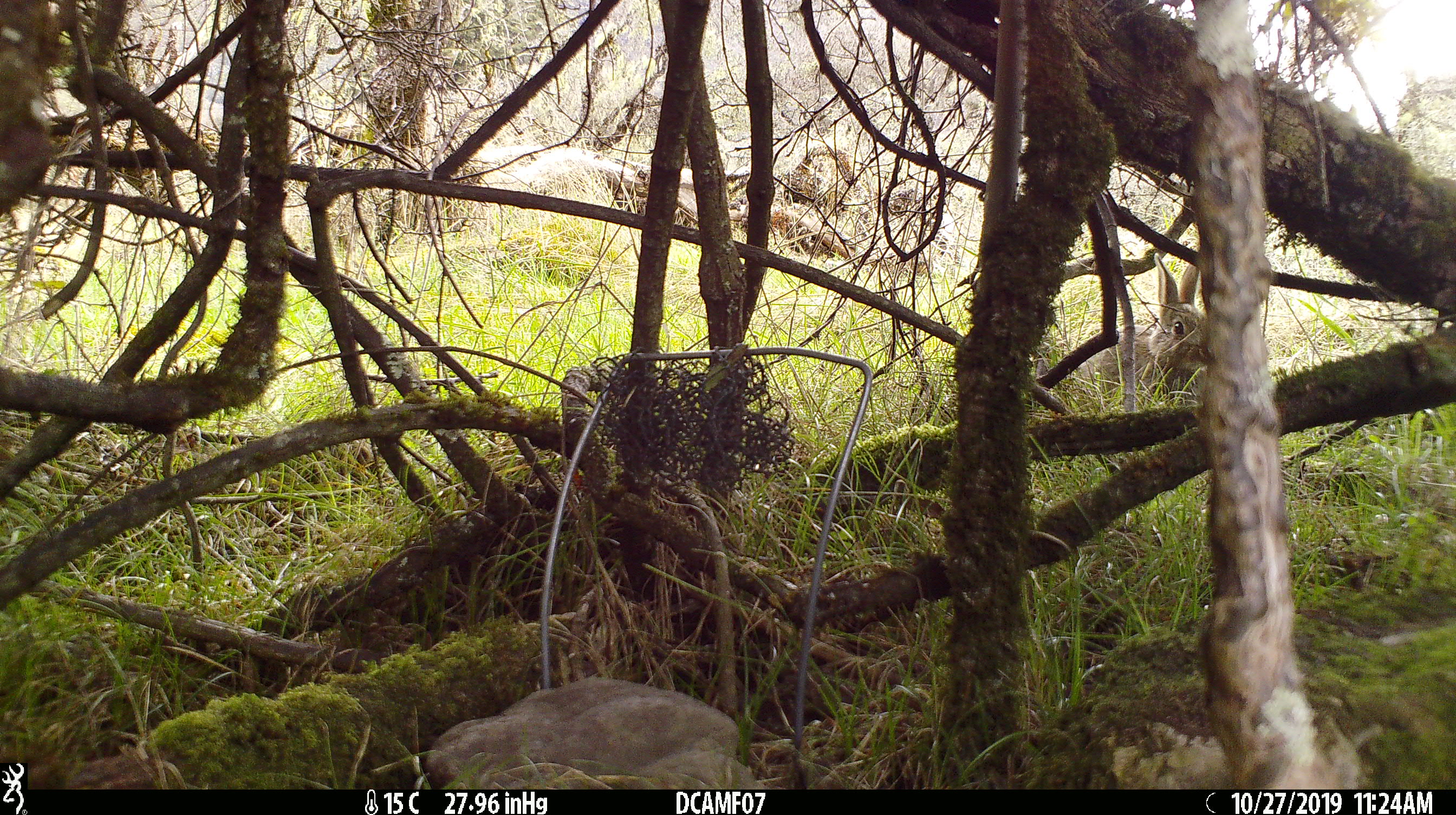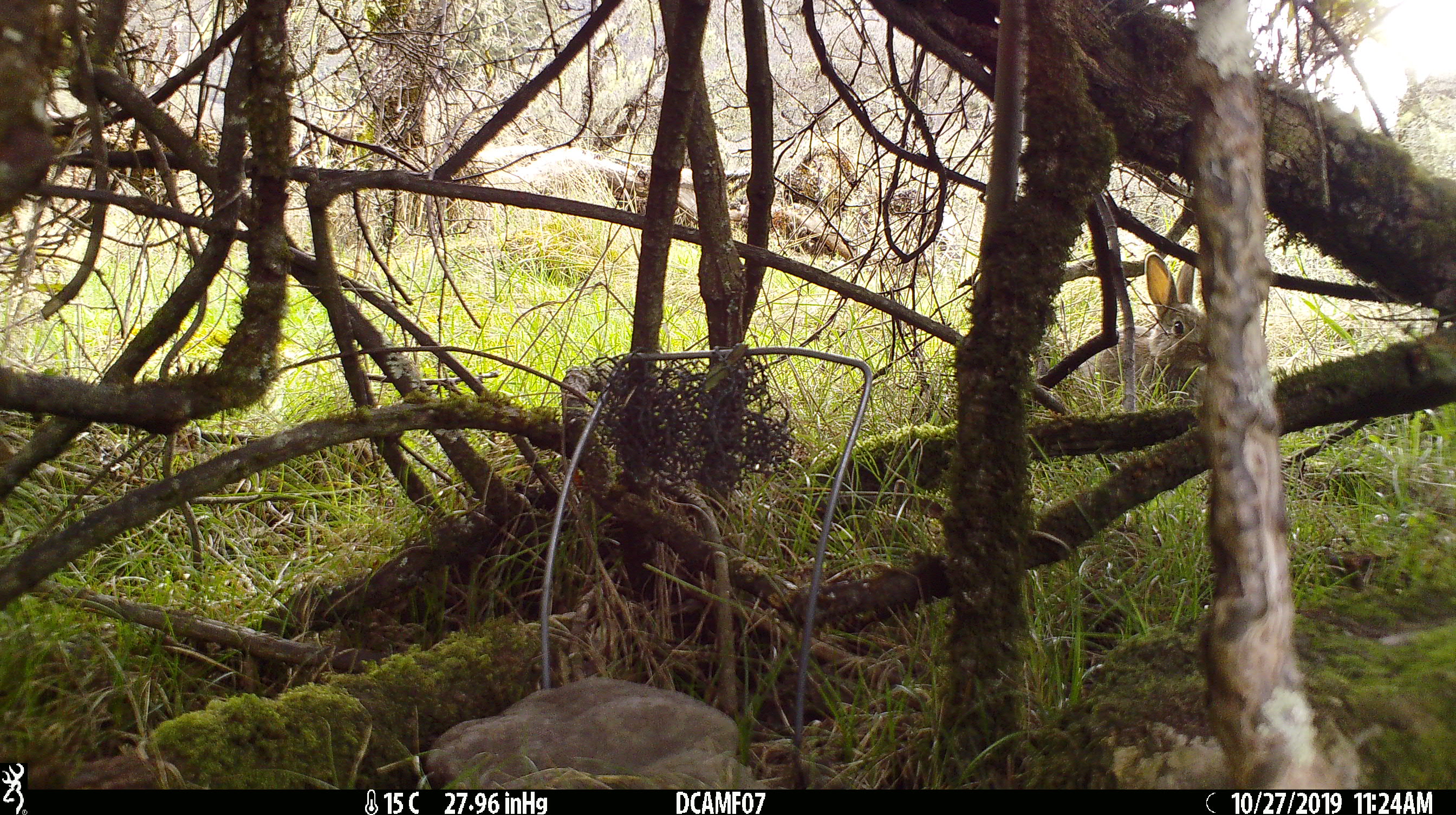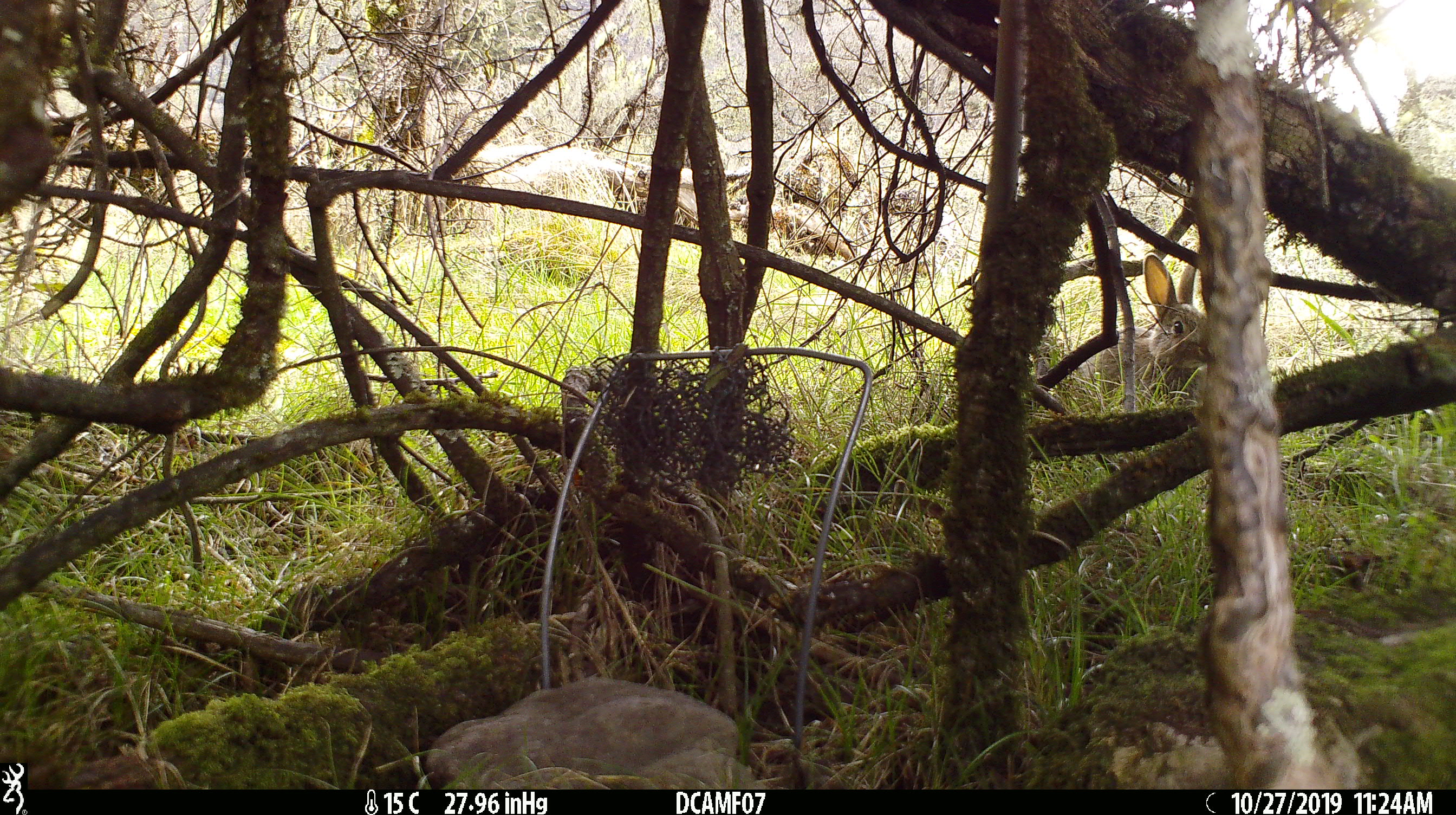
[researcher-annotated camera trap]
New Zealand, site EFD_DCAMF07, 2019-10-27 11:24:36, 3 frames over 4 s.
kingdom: Animalia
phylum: Chordata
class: Mammalia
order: Lagomorpha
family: Leporidae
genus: Oryctolagus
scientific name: Oryctolagus cuniculus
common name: european rabbit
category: rabbit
Rabbit (european rabbit) (Oryctolagus cuniculus).